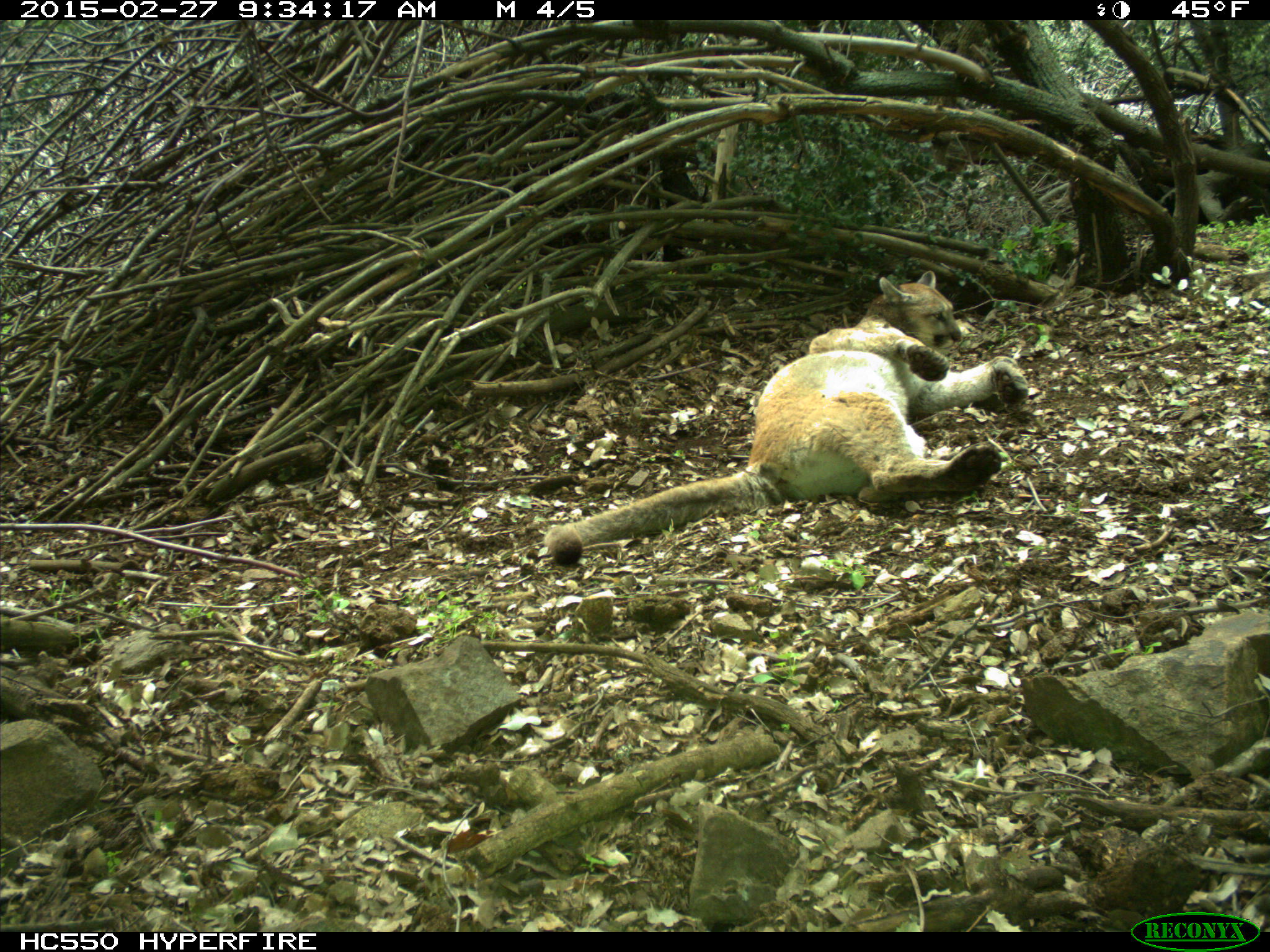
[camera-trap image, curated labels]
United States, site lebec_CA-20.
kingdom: Animalia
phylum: Chordata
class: Mammalia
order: Carnivora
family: Felidae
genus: Puma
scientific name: Puma concolor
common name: mountain lion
Puma concolor (mountain lion).